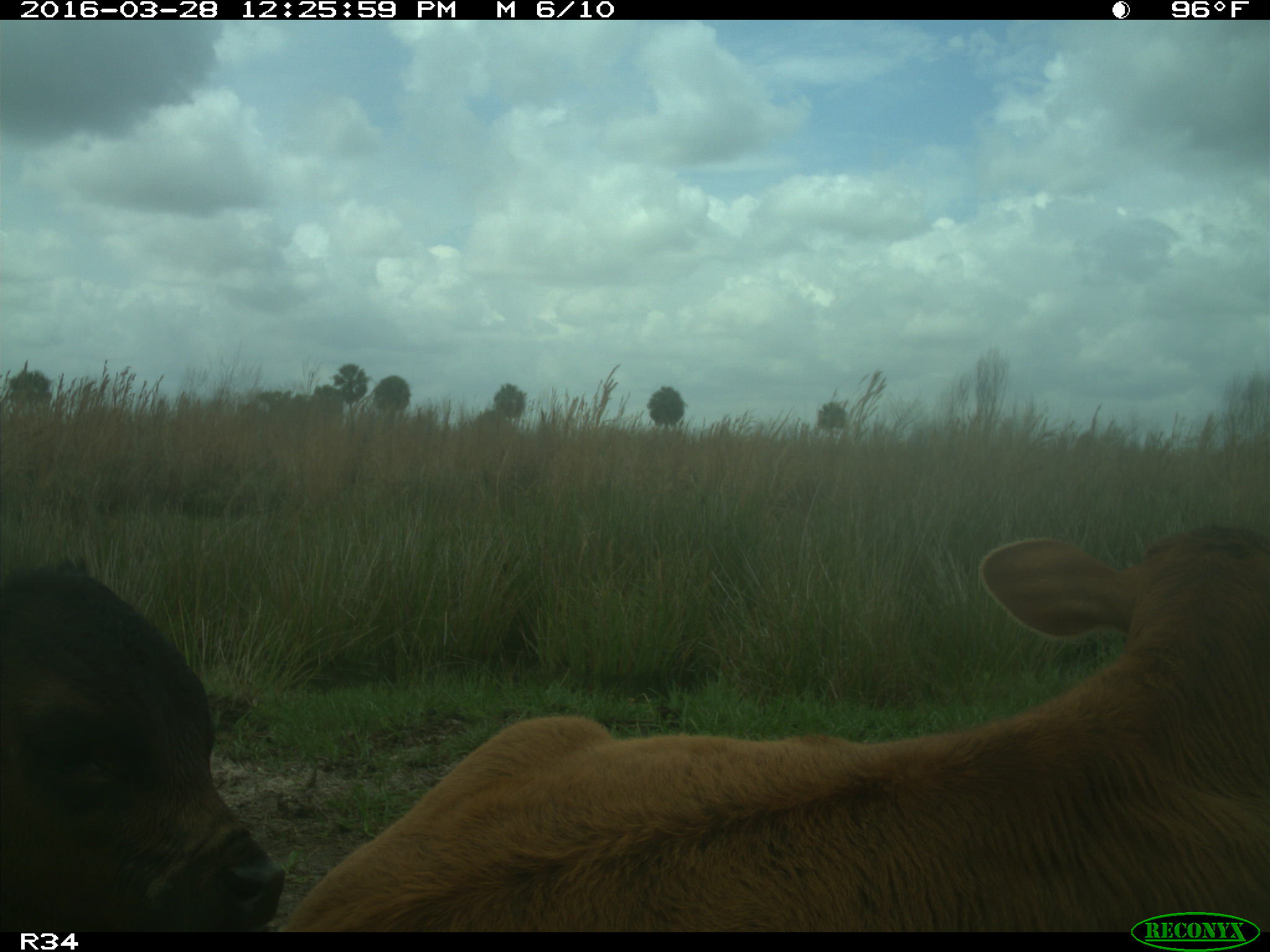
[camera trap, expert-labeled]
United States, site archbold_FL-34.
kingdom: Animalia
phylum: Chordata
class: Mammalia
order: Artiodactyla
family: Bovidae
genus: Bos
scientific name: Bos taurus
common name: domestic cow